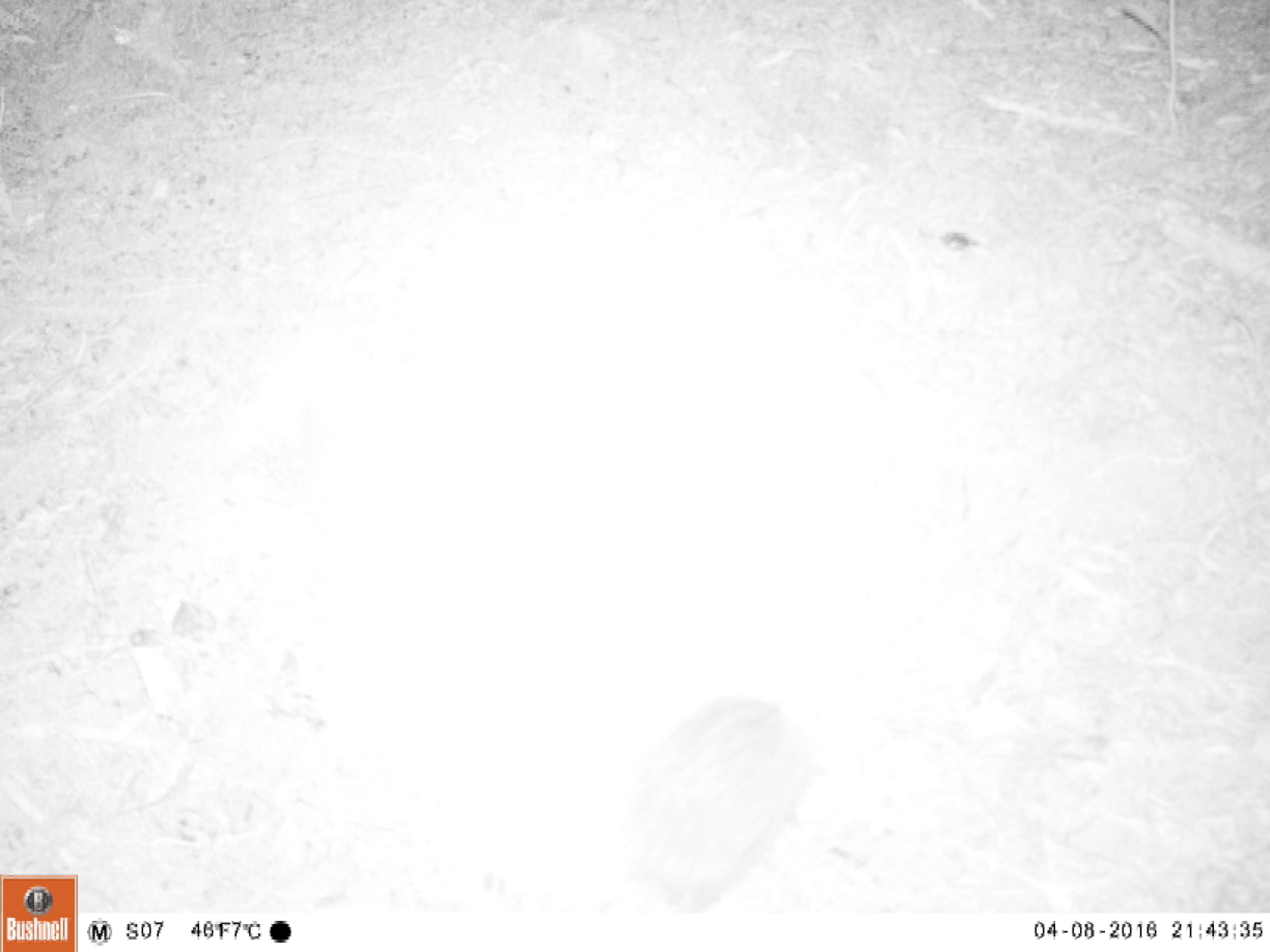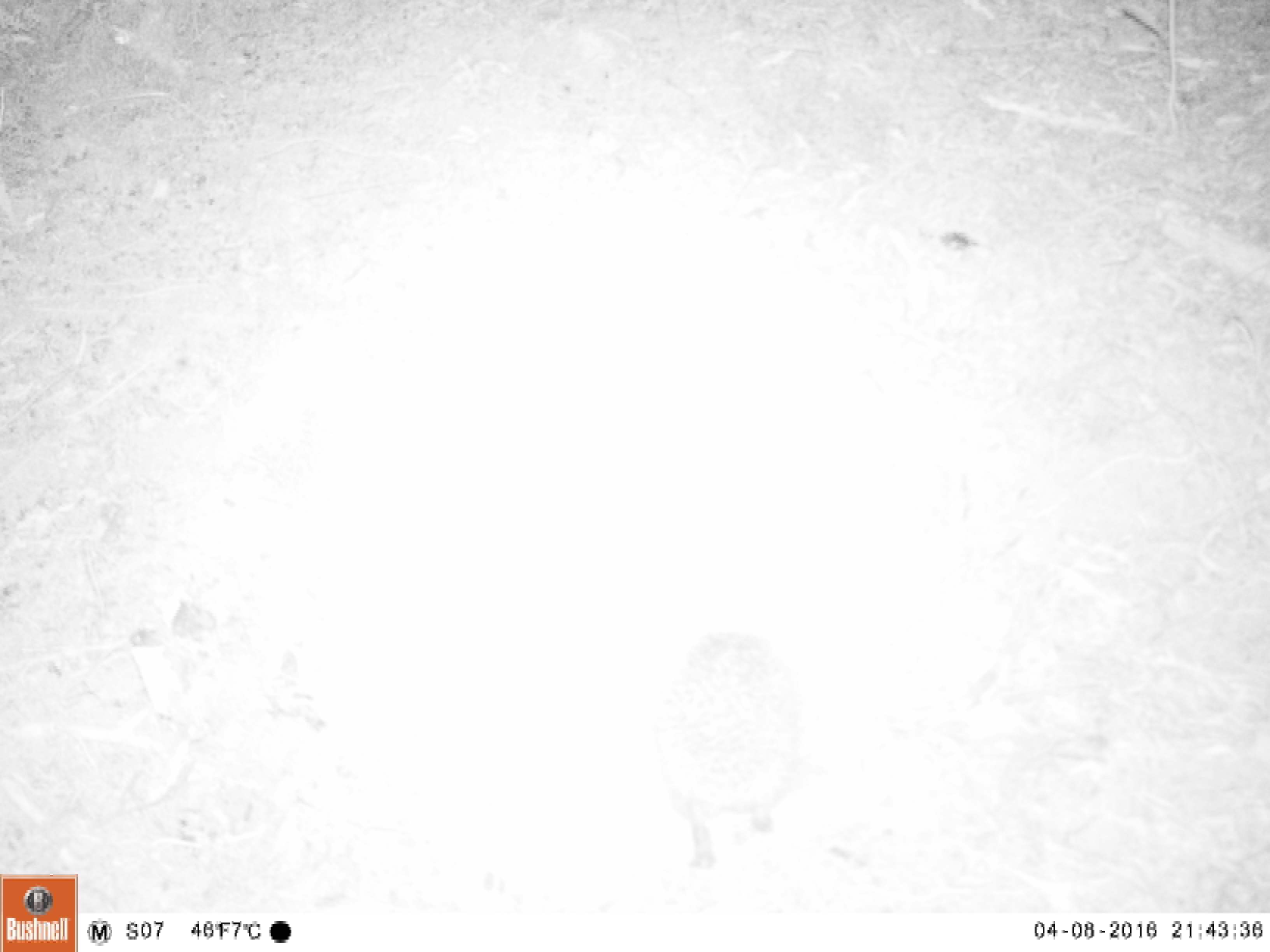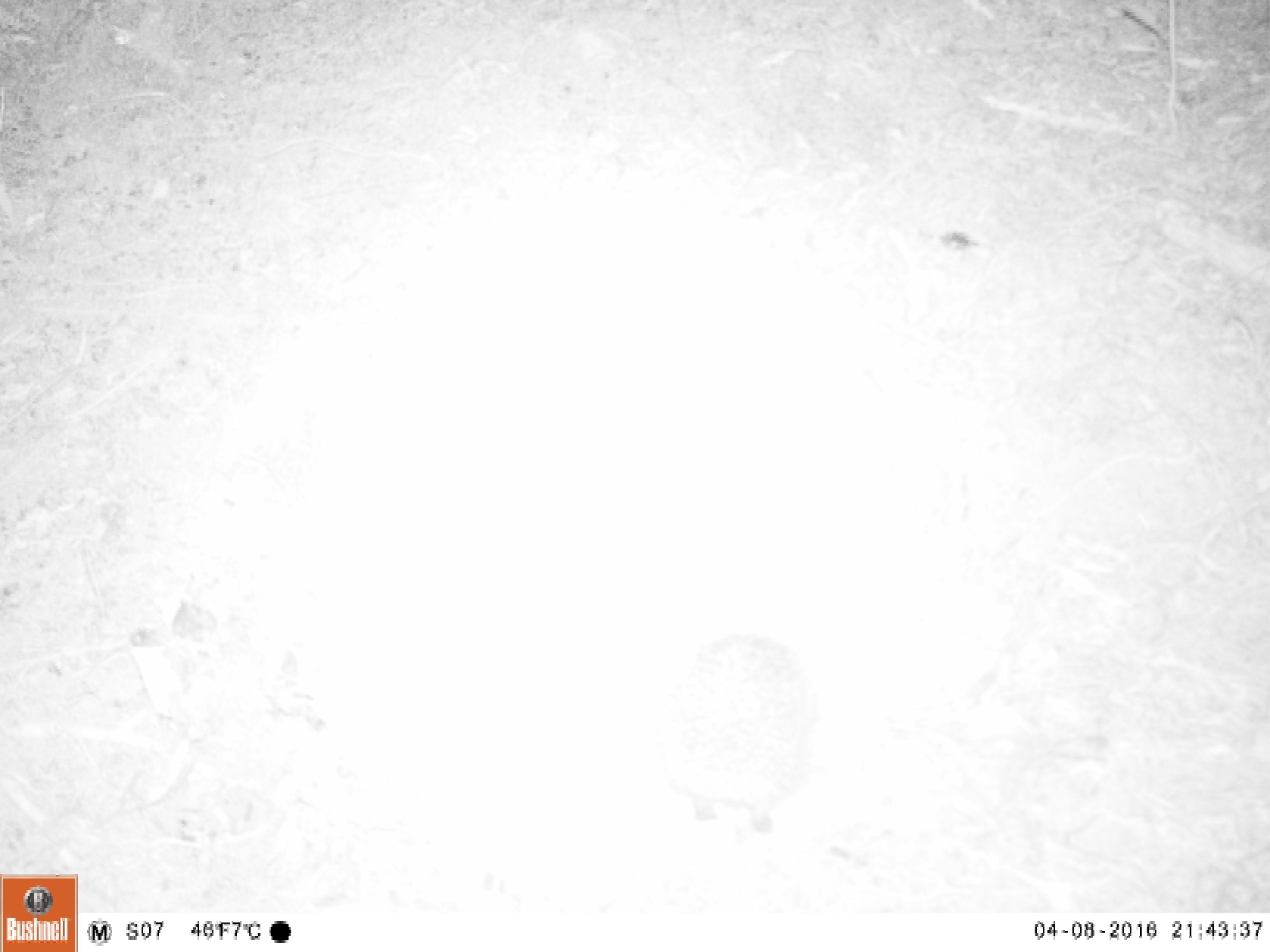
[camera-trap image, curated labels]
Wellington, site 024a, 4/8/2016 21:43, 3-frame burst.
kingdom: Animalia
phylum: Chordata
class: Mammalia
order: Eulipotyphla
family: Erinaceidae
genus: Erinaceus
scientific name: Erinaceus europaeus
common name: hedgehog